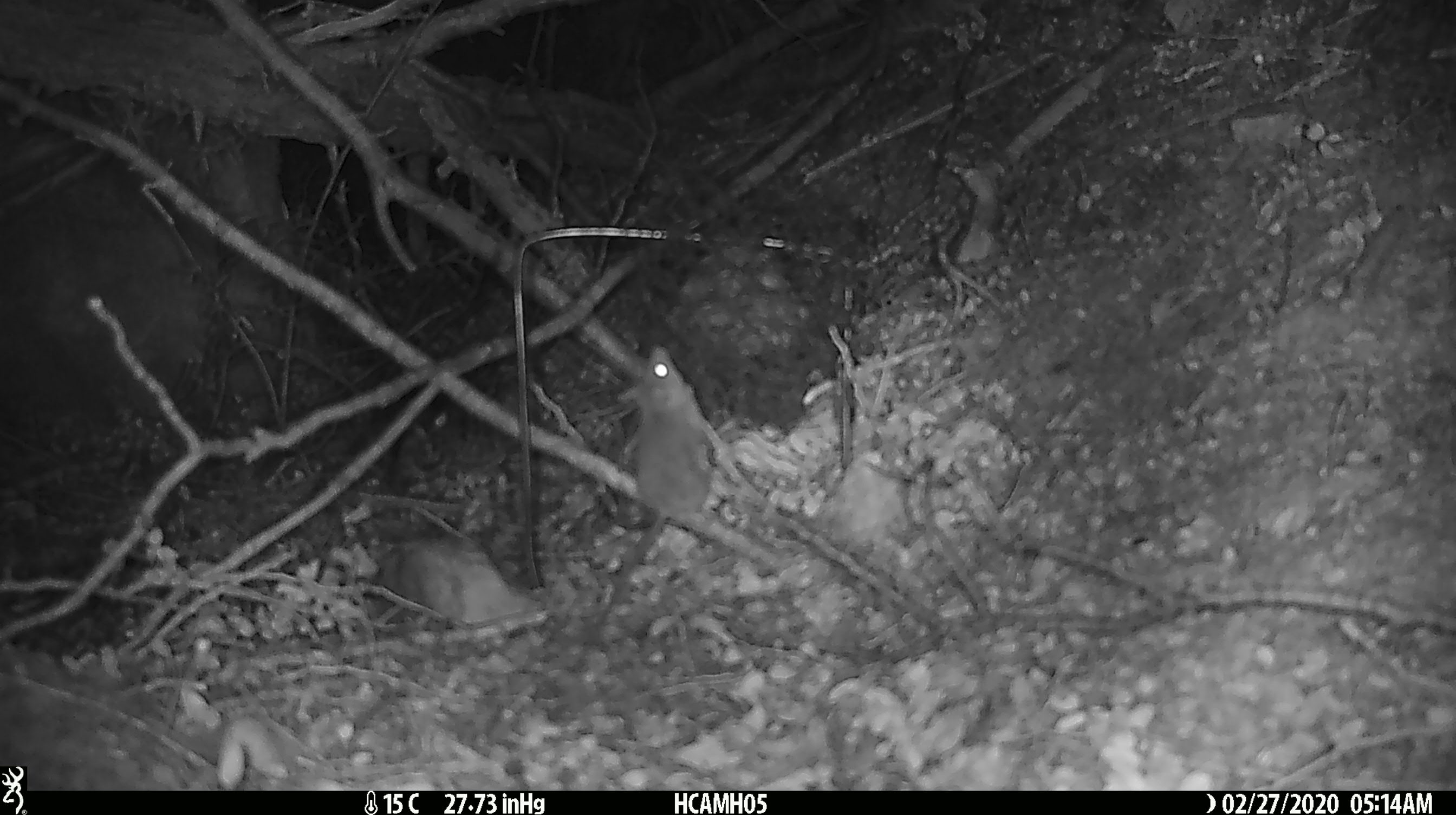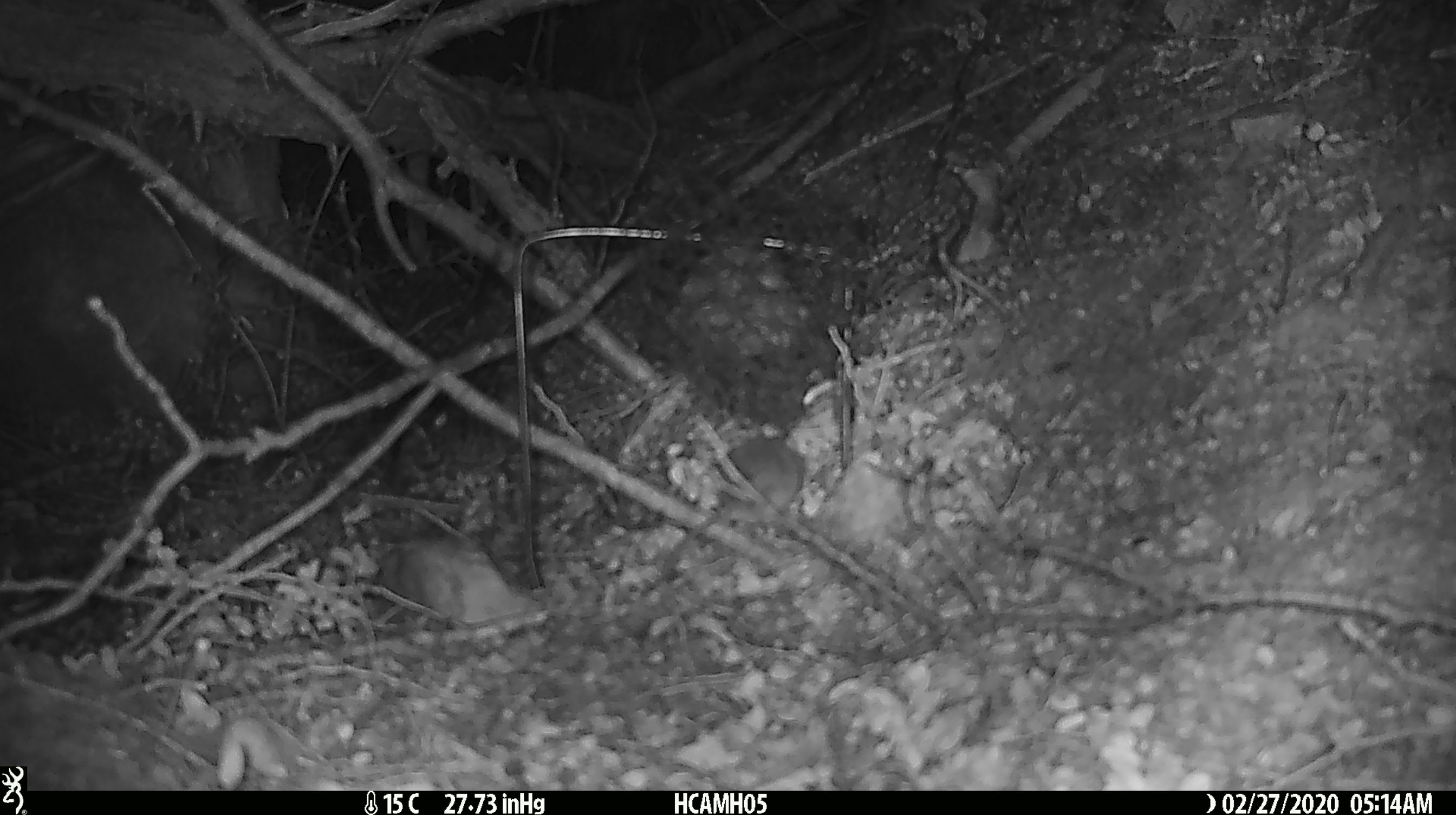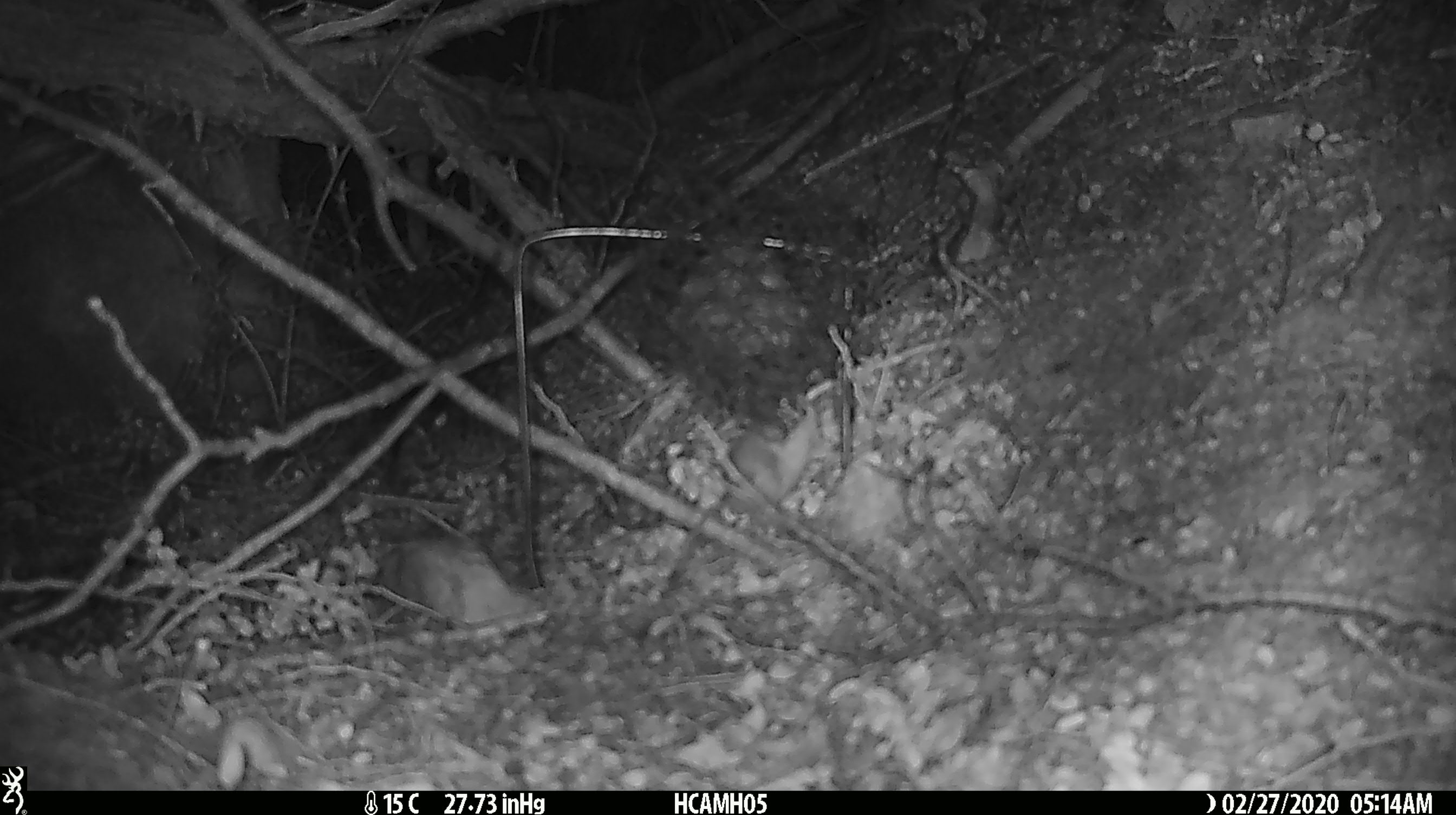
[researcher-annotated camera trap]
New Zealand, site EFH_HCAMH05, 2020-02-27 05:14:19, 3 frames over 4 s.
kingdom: Animalia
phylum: Chordata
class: Mammalia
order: Rodentia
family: Muridae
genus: Mus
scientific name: Mus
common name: mouse